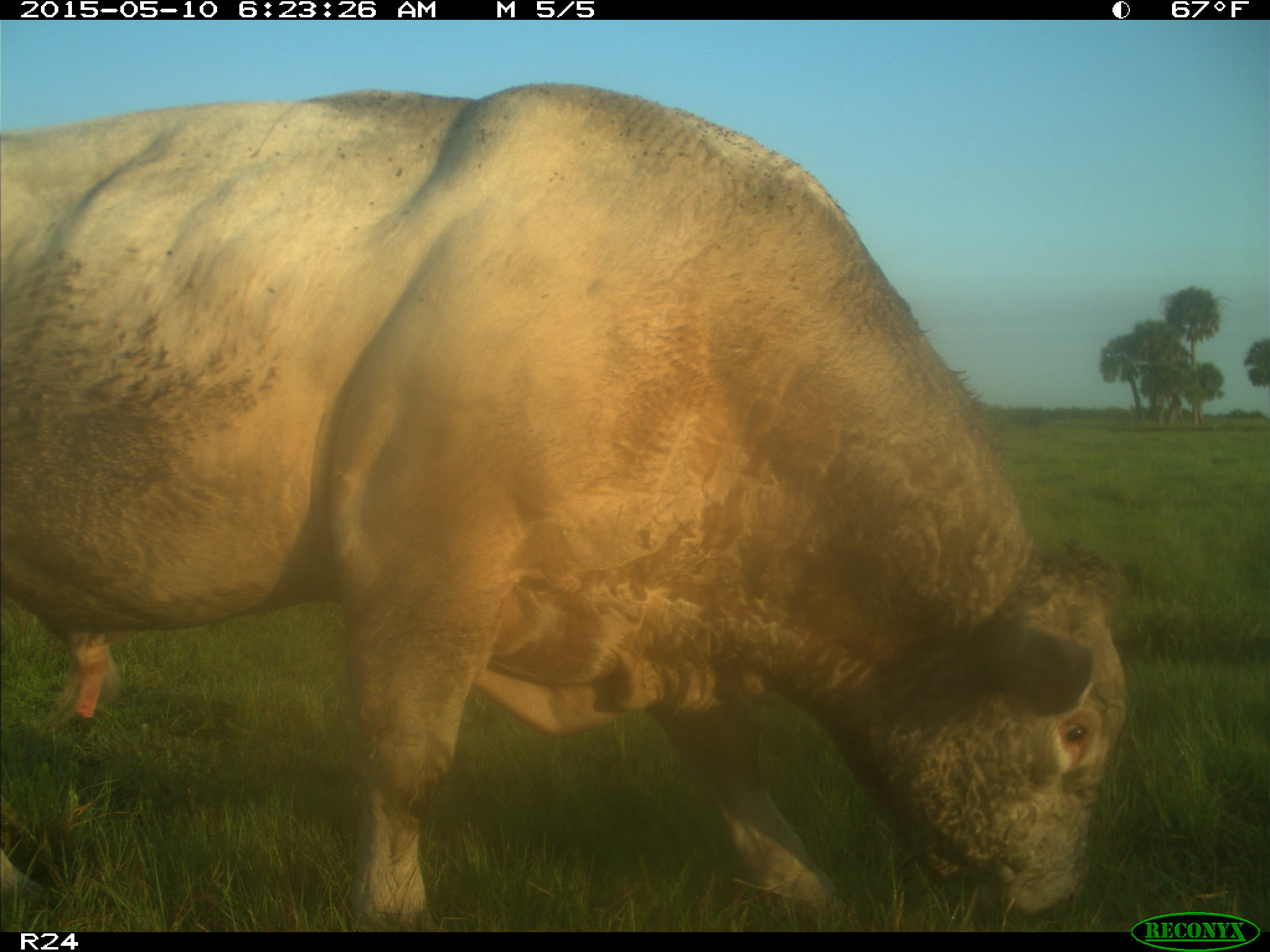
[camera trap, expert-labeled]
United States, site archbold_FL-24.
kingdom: Animalia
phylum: Chordata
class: Mammalia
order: Artiodactyla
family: Bovidae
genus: Bos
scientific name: Bos taurus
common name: domestic cow